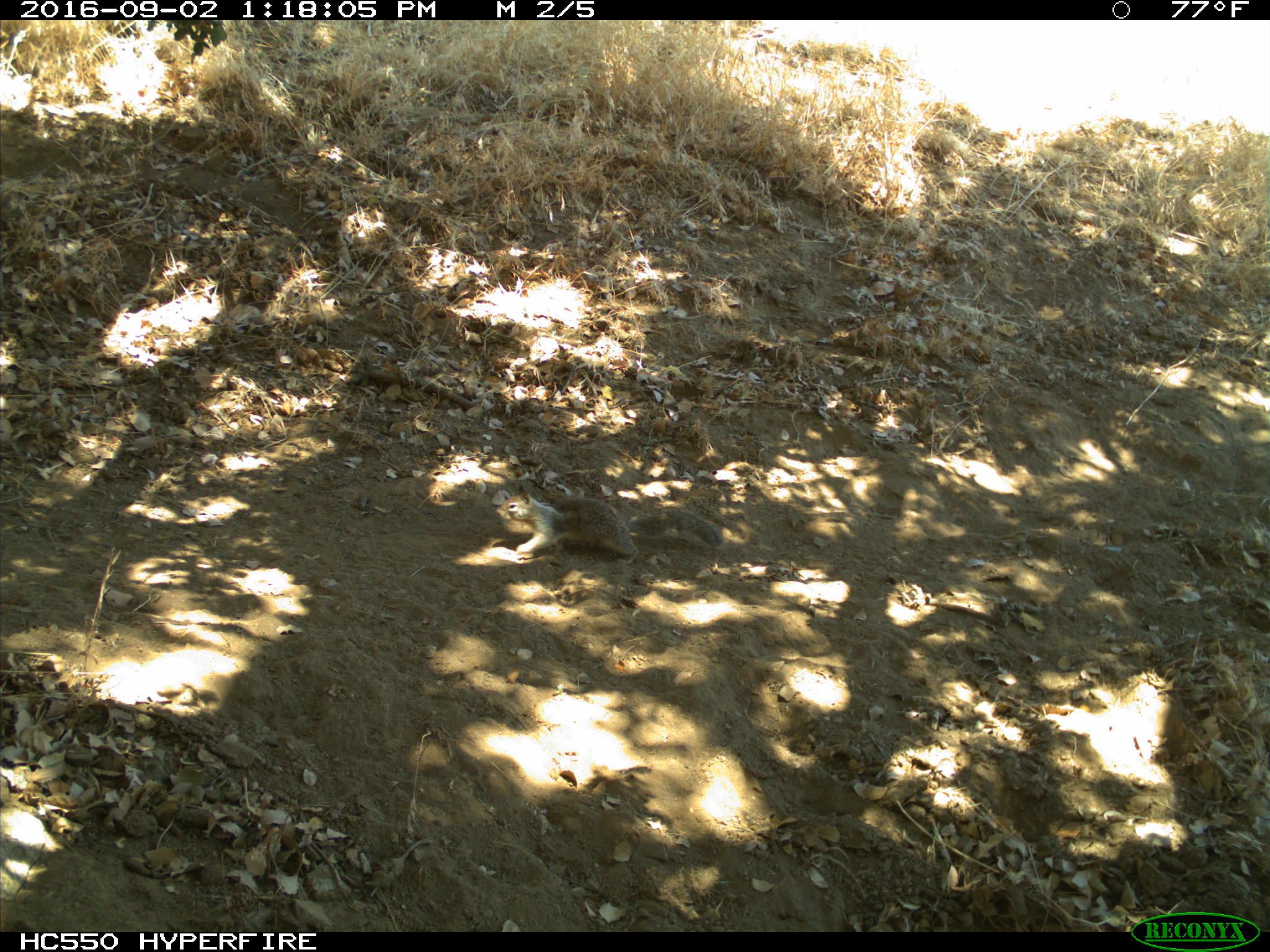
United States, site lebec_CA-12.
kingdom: Animalia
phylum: Chordata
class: Mammalia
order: Rodentia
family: Sciuridae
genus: Otospermophilus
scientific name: Otospermophilus beecheyi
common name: california ground squirrel